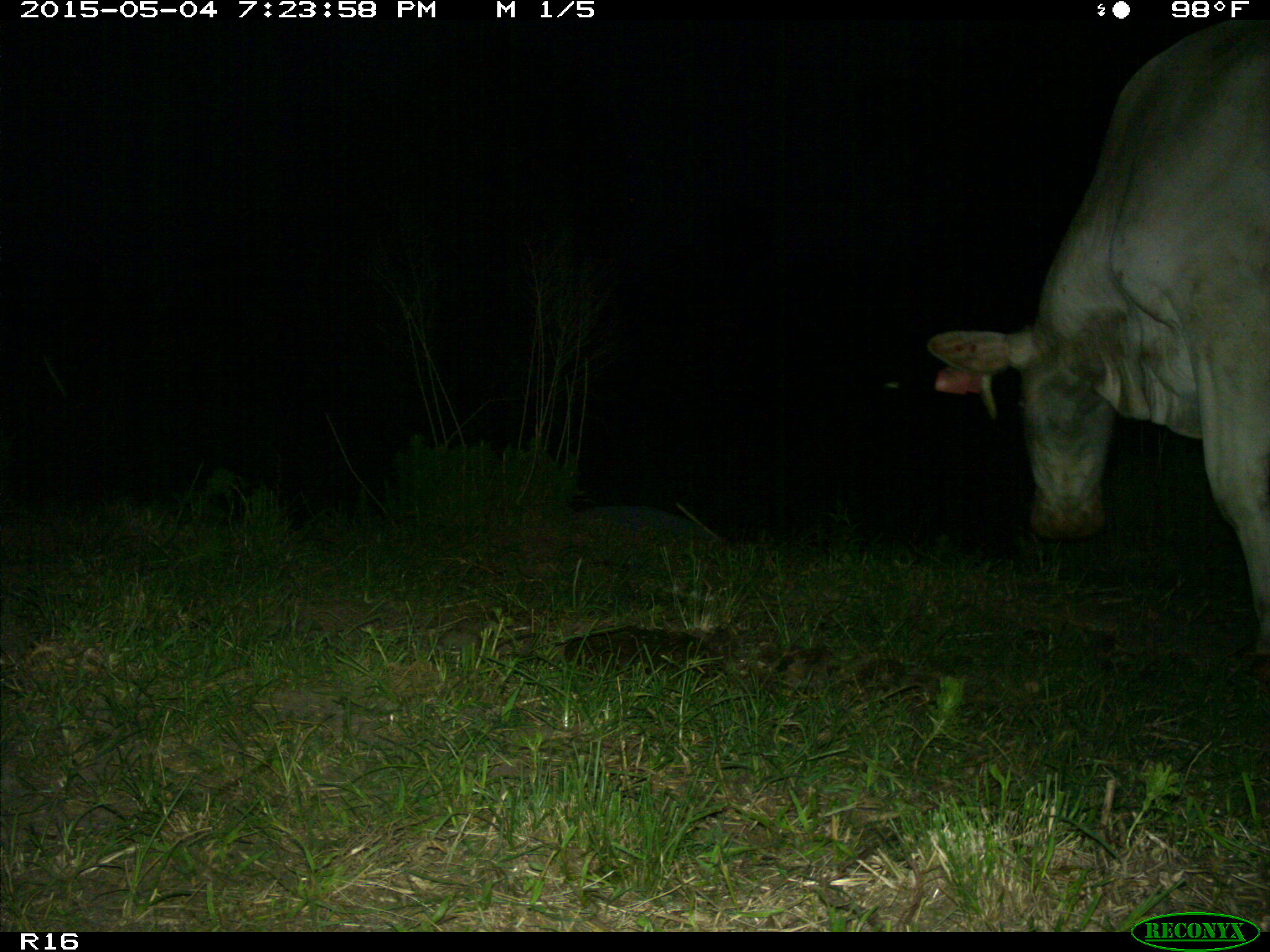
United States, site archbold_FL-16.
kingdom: Animalia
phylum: Chordata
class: Mammalia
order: Artiodactyla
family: Bovidae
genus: Bos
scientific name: Bos taurus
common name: domestic cow